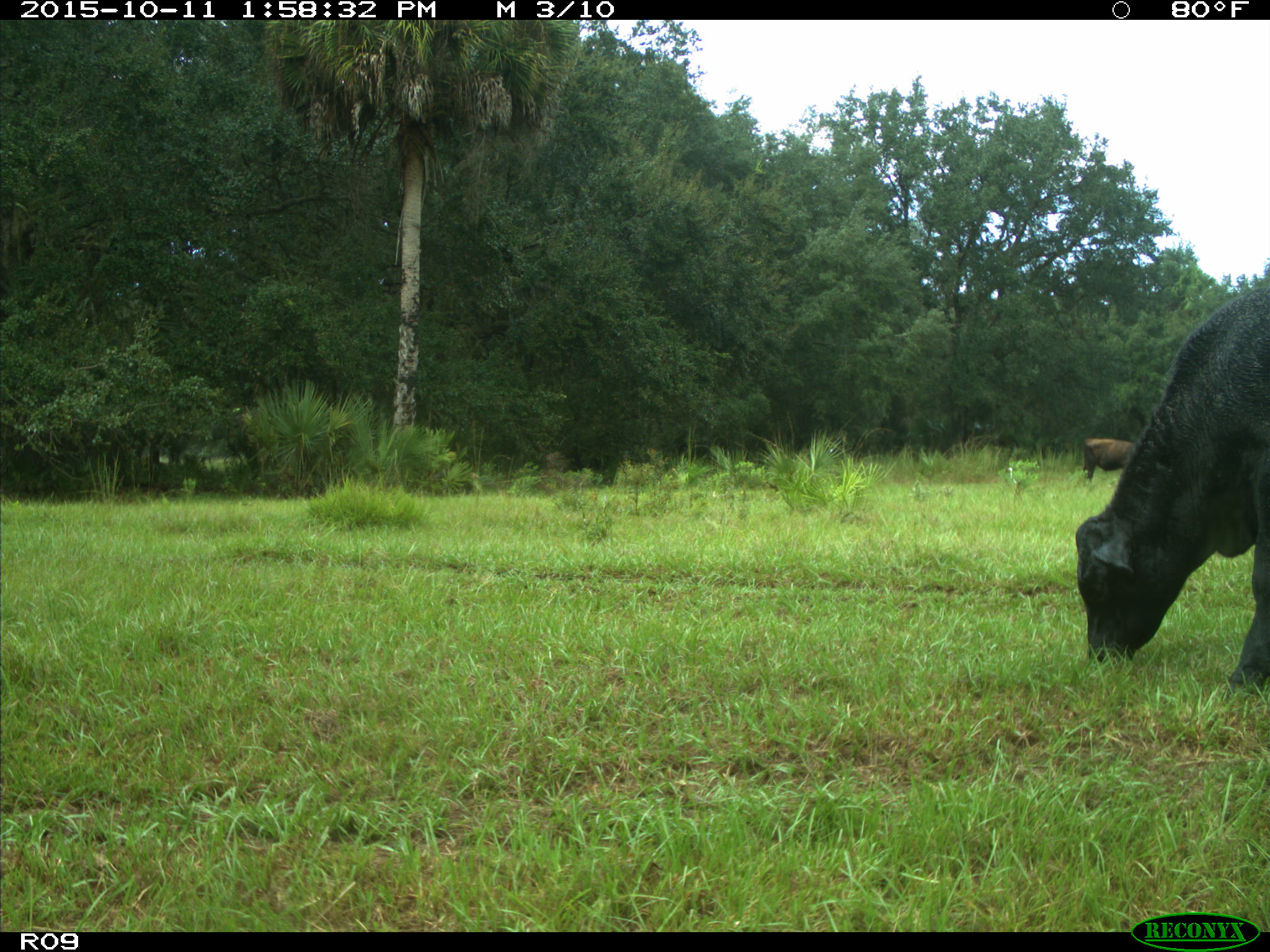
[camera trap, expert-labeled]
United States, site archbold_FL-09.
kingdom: Animalia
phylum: Chordata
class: Mammalia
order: Artiodactyla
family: Bovidae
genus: Bos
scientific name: Bos taurus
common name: domestic cow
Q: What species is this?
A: Bos taurus (domestic cow).